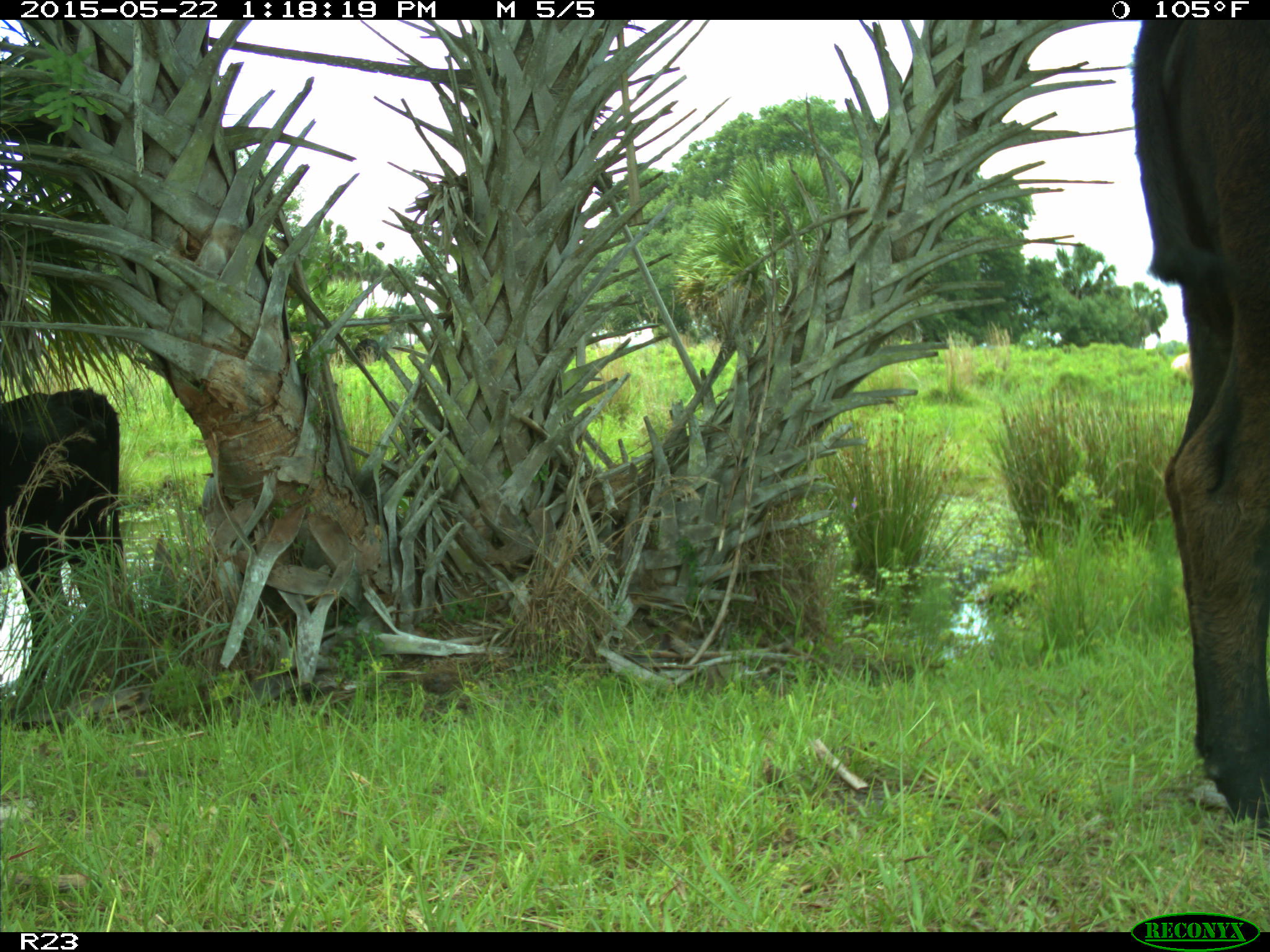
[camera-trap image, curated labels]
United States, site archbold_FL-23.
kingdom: Animalia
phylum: Chordata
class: Mammalia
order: Artiodactyla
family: Bovidae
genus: Bos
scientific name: Bos taurus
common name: domestic cow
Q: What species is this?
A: Bos taurus (domestic cow).